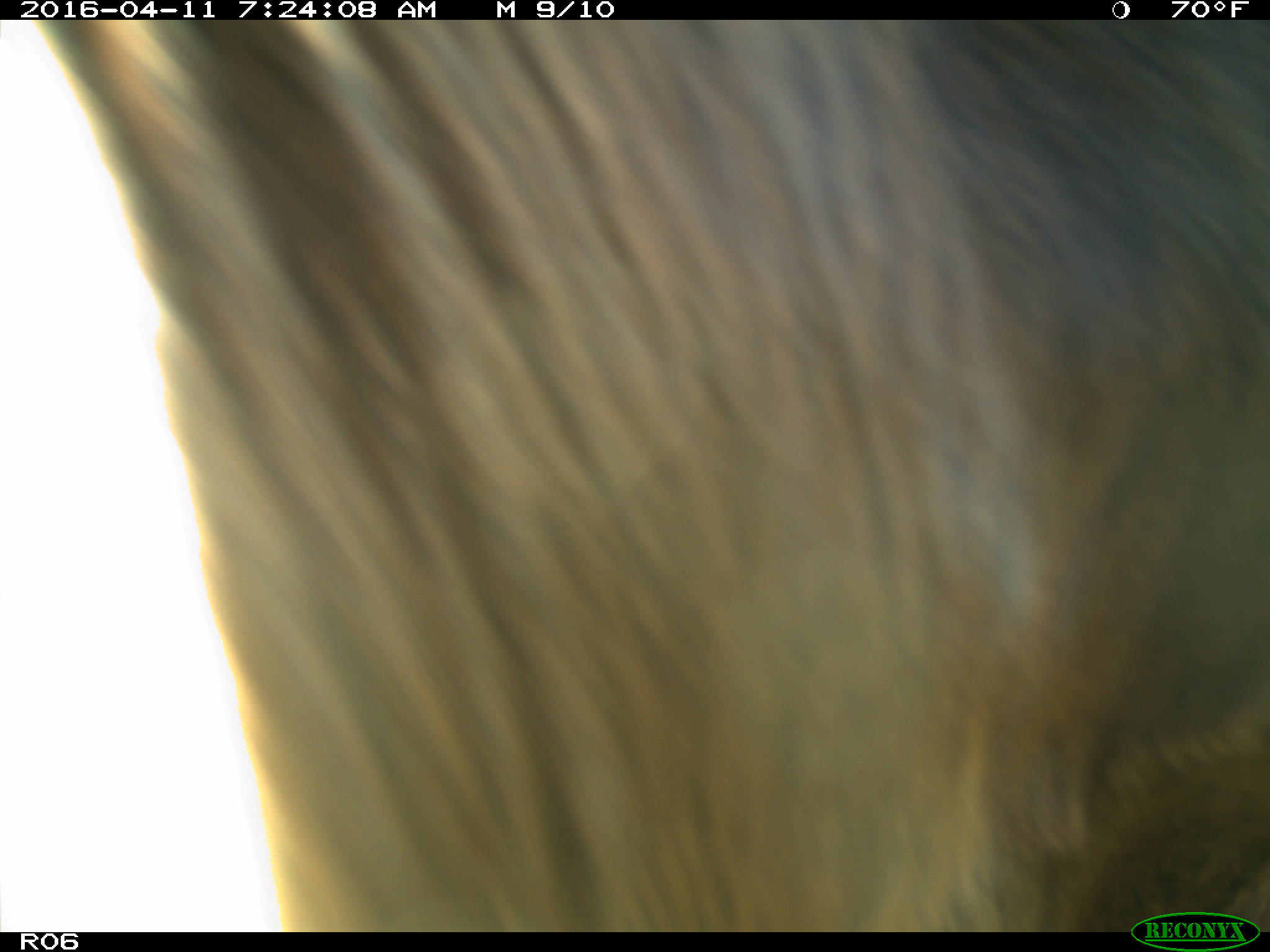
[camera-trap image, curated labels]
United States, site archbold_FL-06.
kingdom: Animalia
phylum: Chordata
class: Mammalia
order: Artiodactyla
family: Bovidae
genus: Bos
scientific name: Bos taurus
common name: domestic cow